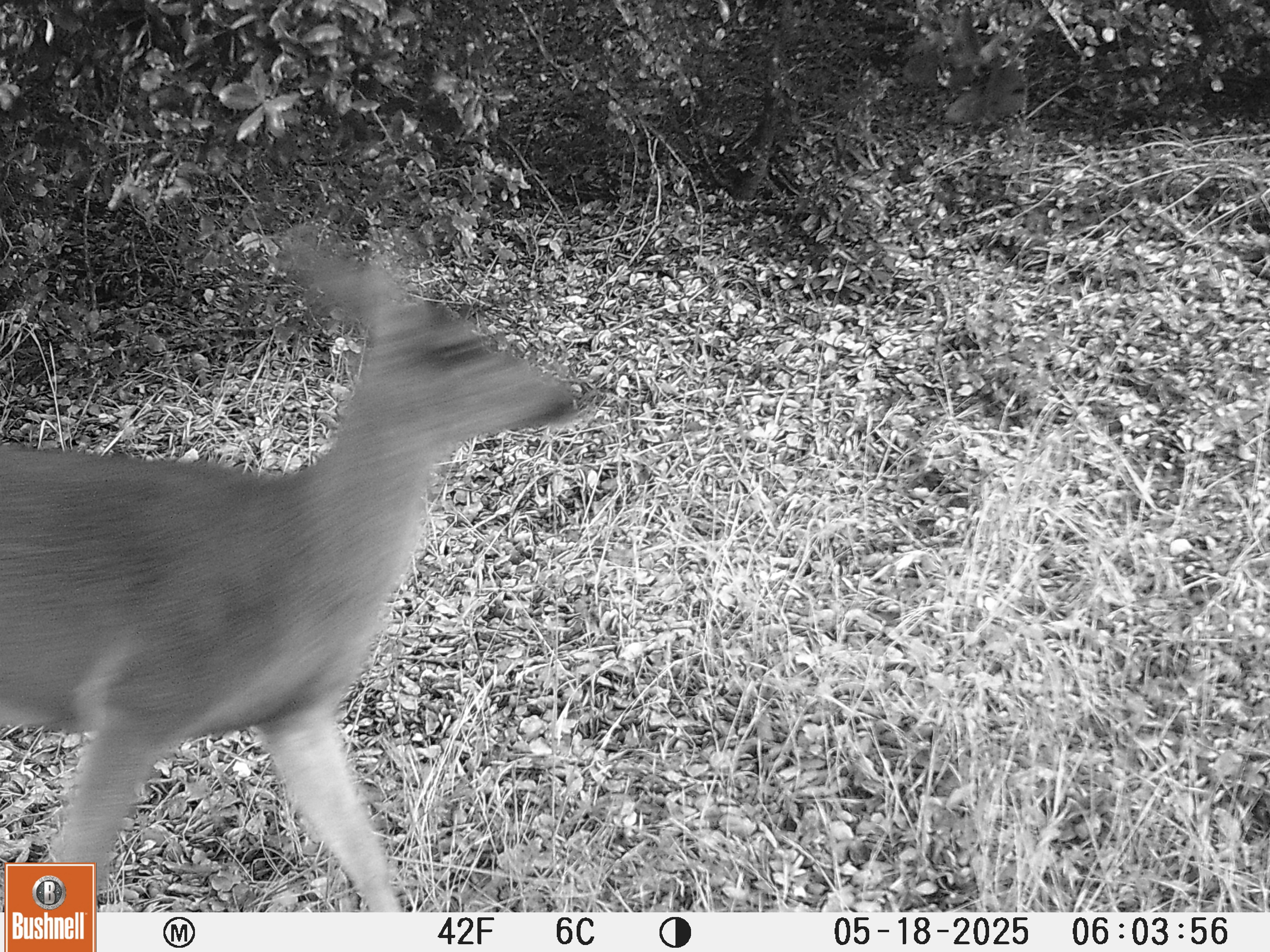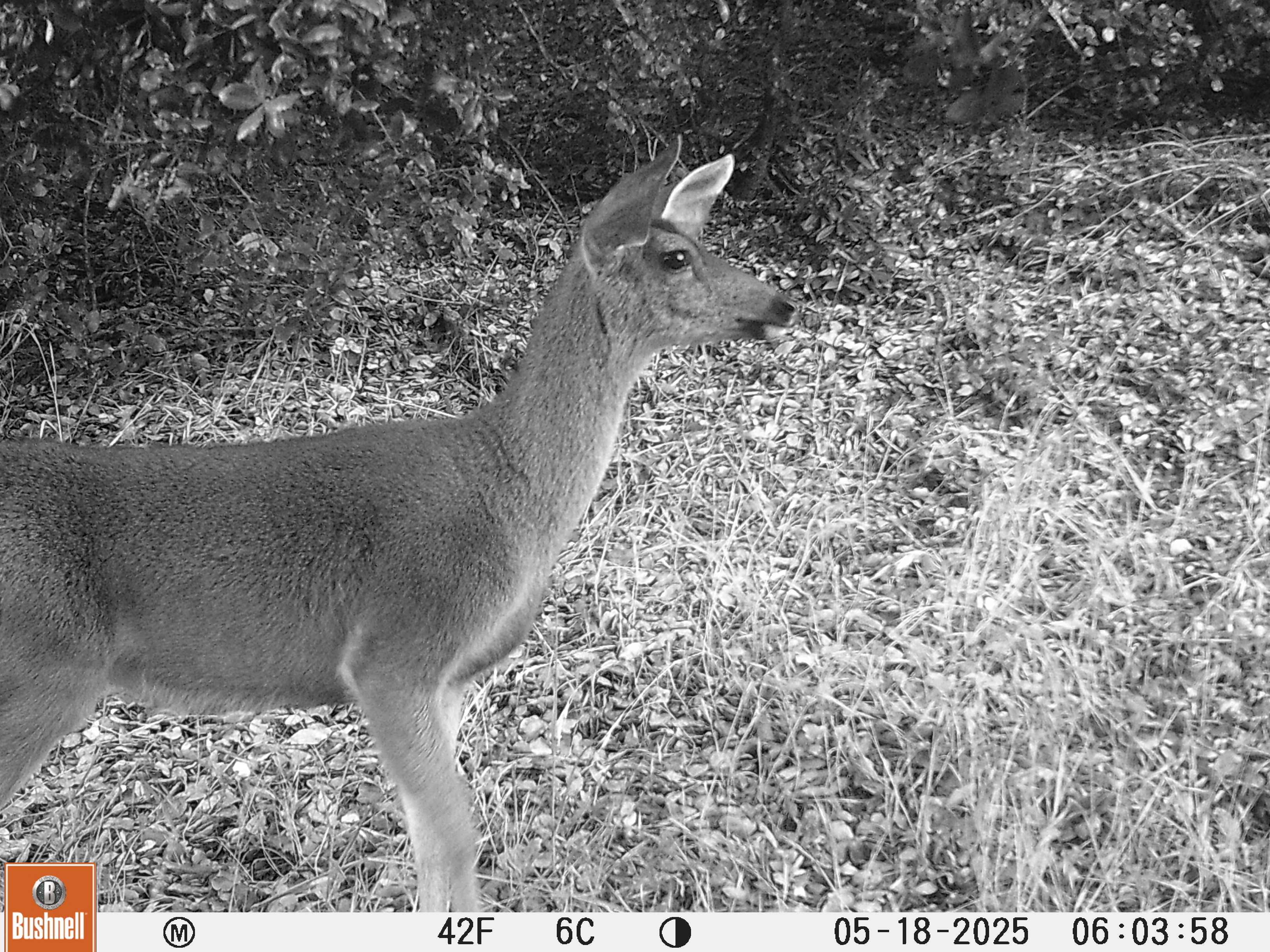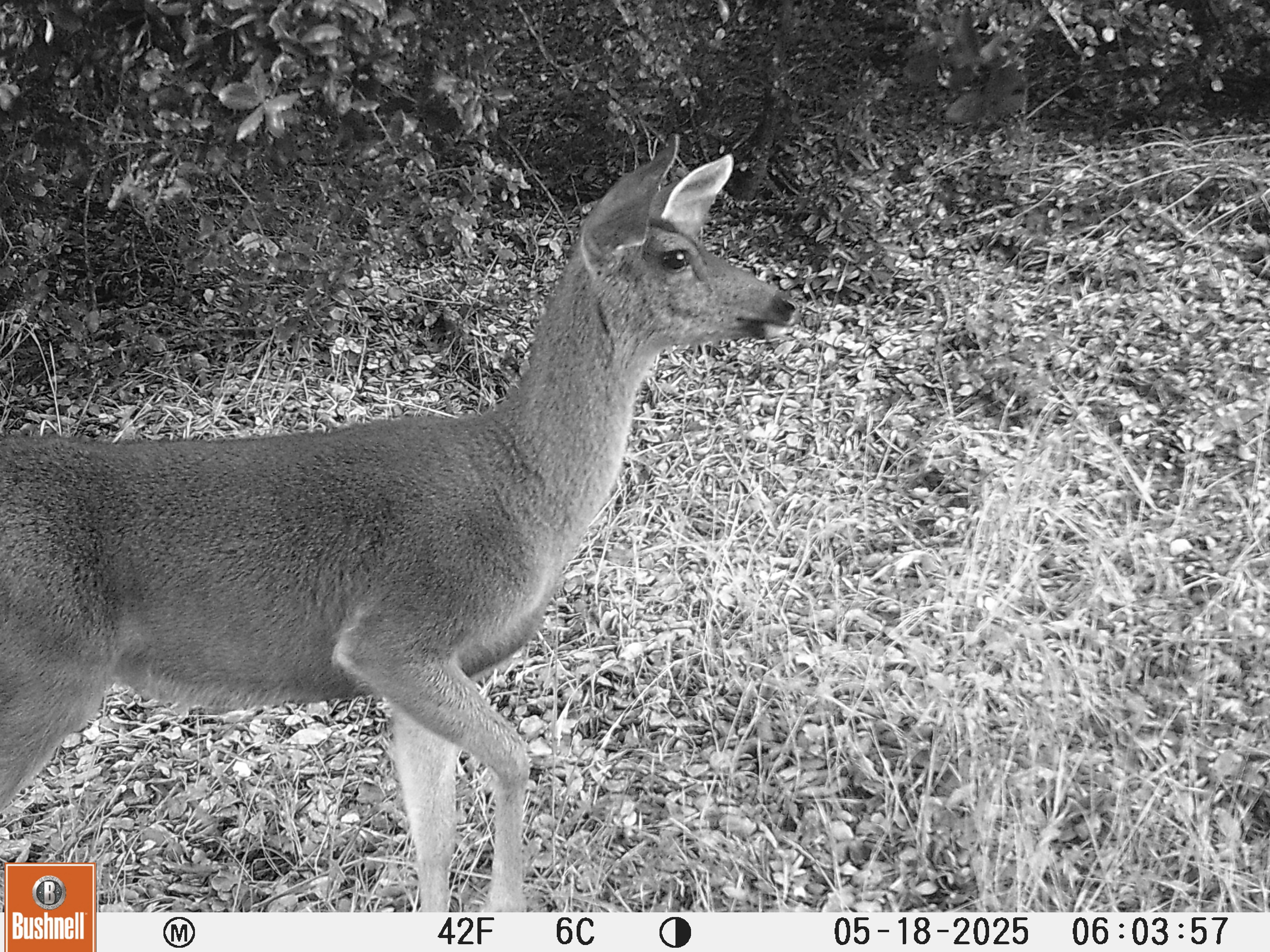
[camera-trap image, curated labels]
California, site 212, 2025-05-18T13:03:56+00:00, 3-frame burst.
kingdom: Animalia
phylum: Chordata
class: Mammalia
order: Artiodactyla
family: Cervidae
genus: Odocoileus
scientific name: Odocoileus hemionus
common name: mule deer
Mule deer (Odocoileus hemionus).